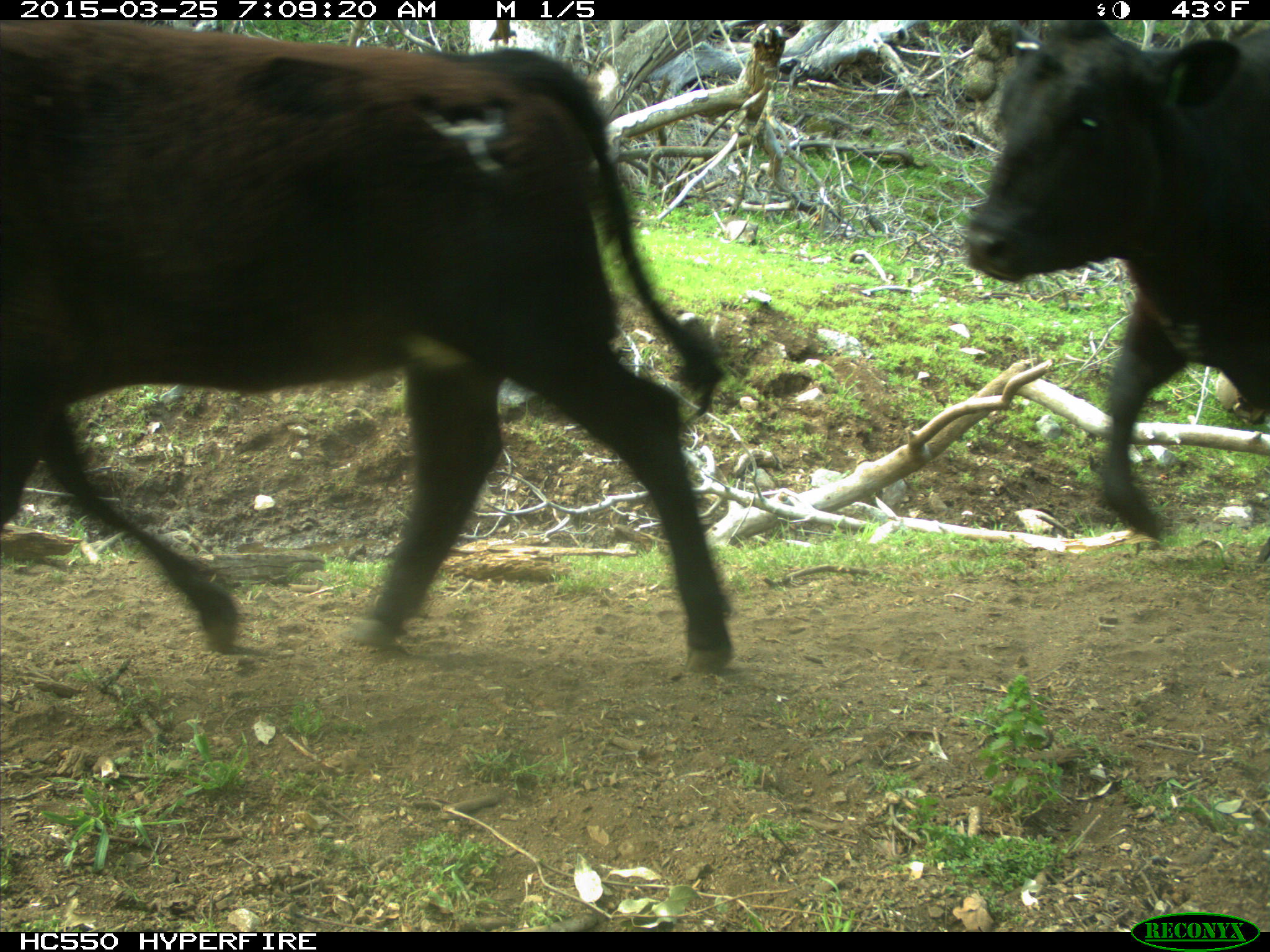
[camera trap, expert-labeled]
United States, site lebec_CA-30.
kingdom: Animalia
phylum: Chordata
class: Mammalia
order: Artiodactyla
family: Bovidae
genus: Bos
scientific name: Bos taurus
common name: domestic cow